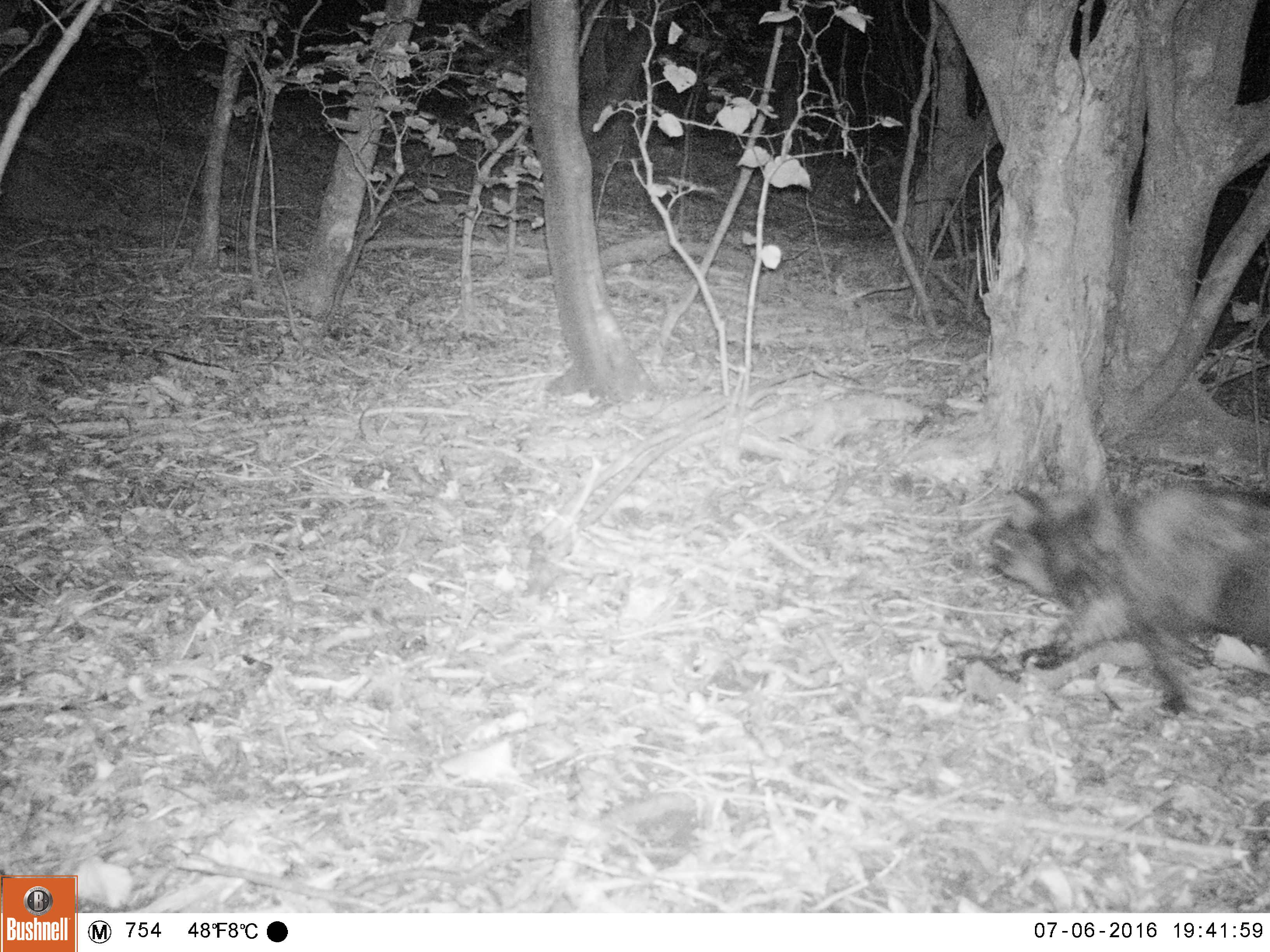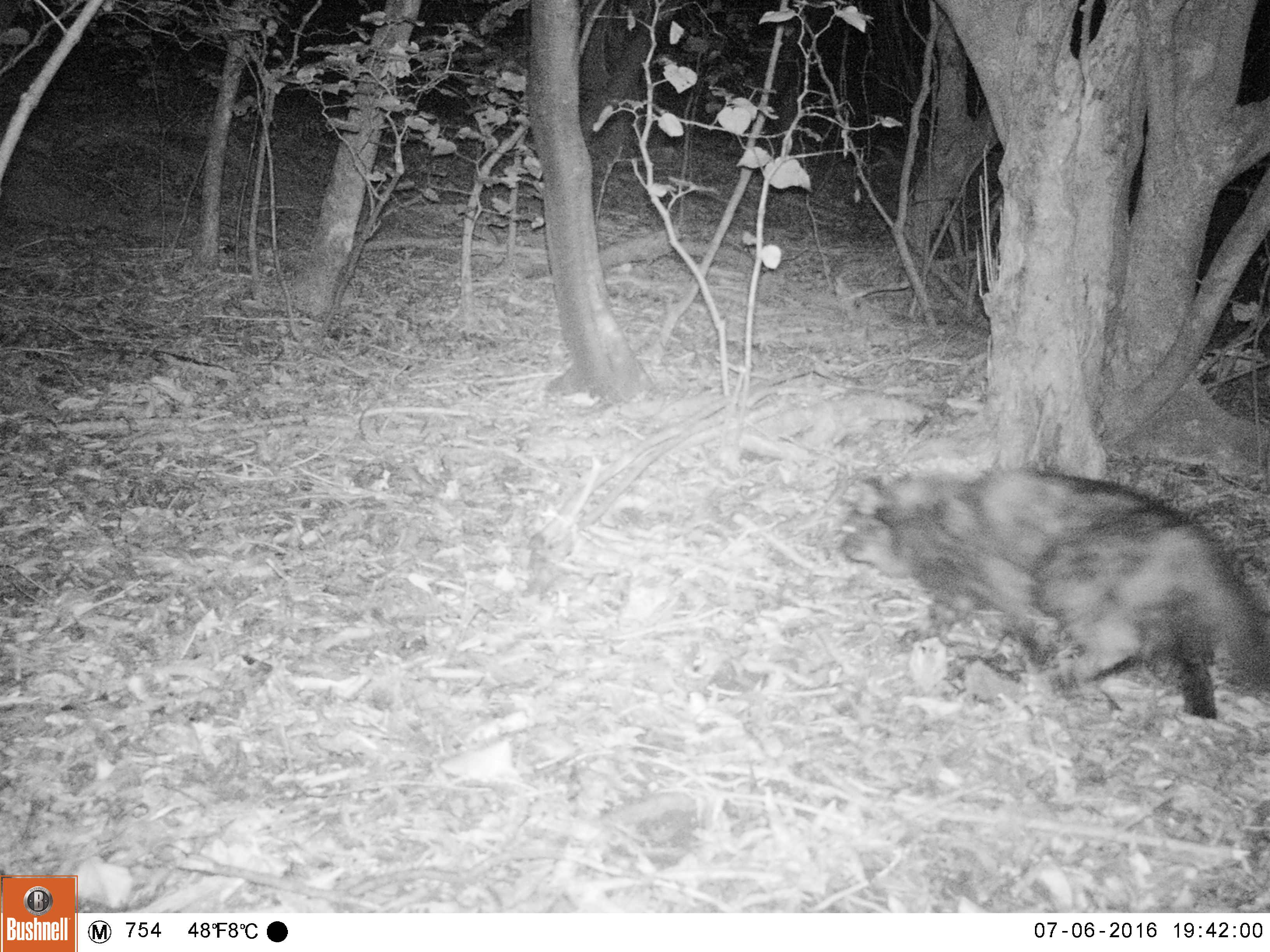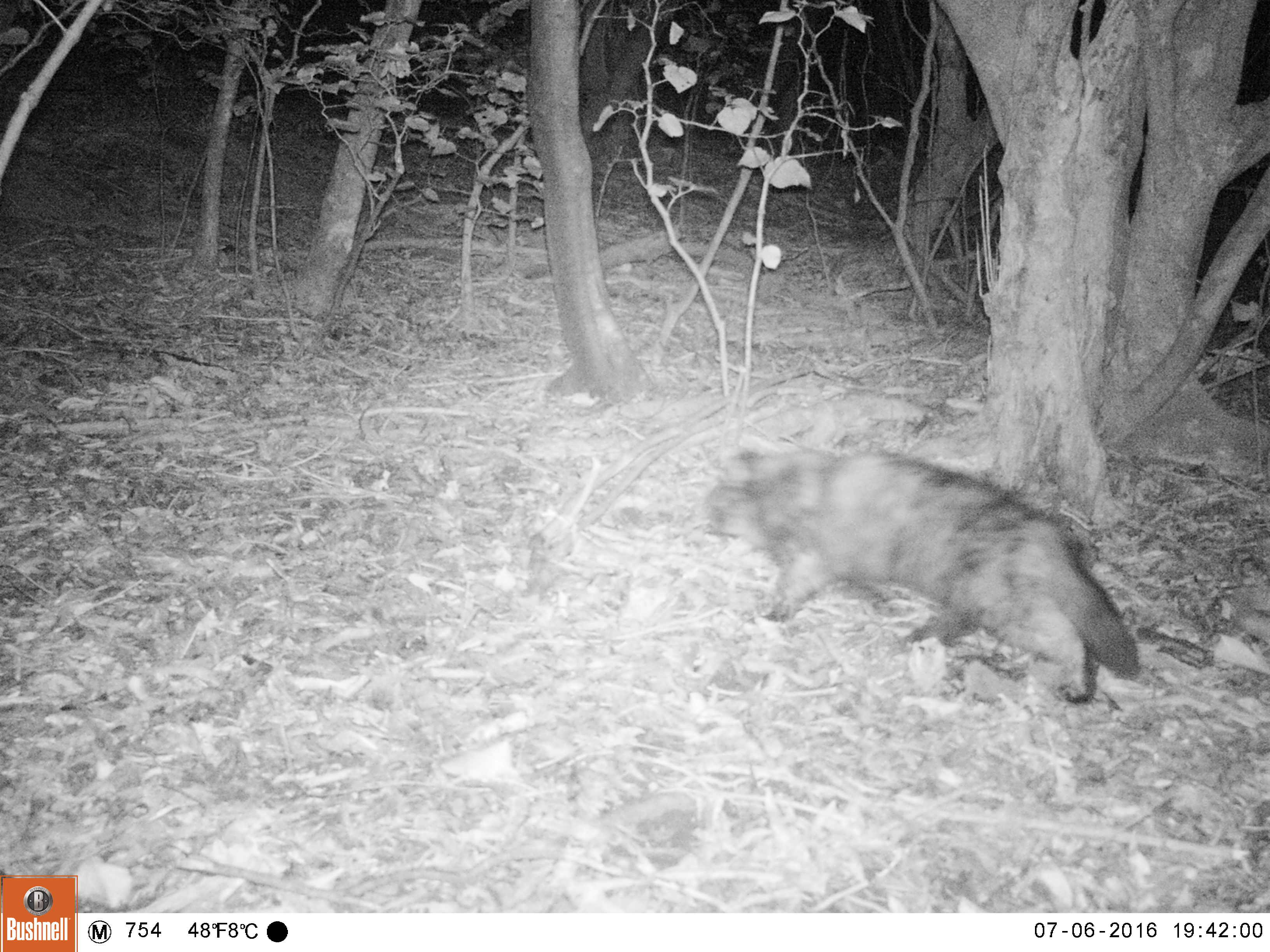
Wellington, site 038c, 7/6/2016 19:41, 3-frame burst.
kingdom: Animalia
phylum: Chordata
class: Mammalia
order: Carnivora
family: Felidae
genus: Felis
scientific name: Felis catus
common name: cat